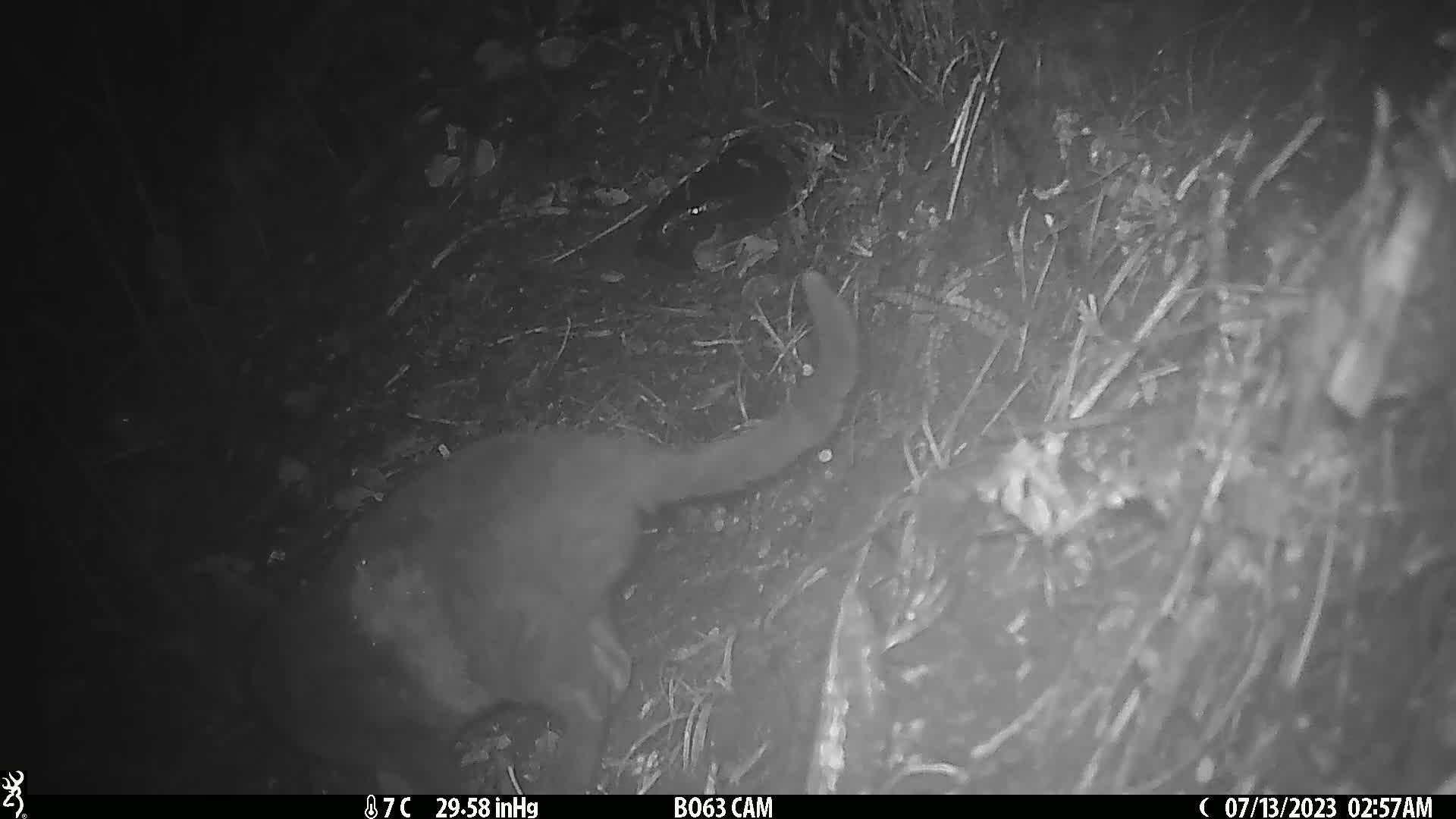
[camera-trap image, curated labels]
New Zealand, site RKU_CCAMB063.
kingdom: Animalia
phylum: Chordata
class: Mammalia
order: Carnivora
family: Felidae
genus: Felis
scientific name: Felis catus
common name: domestic cat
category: cat